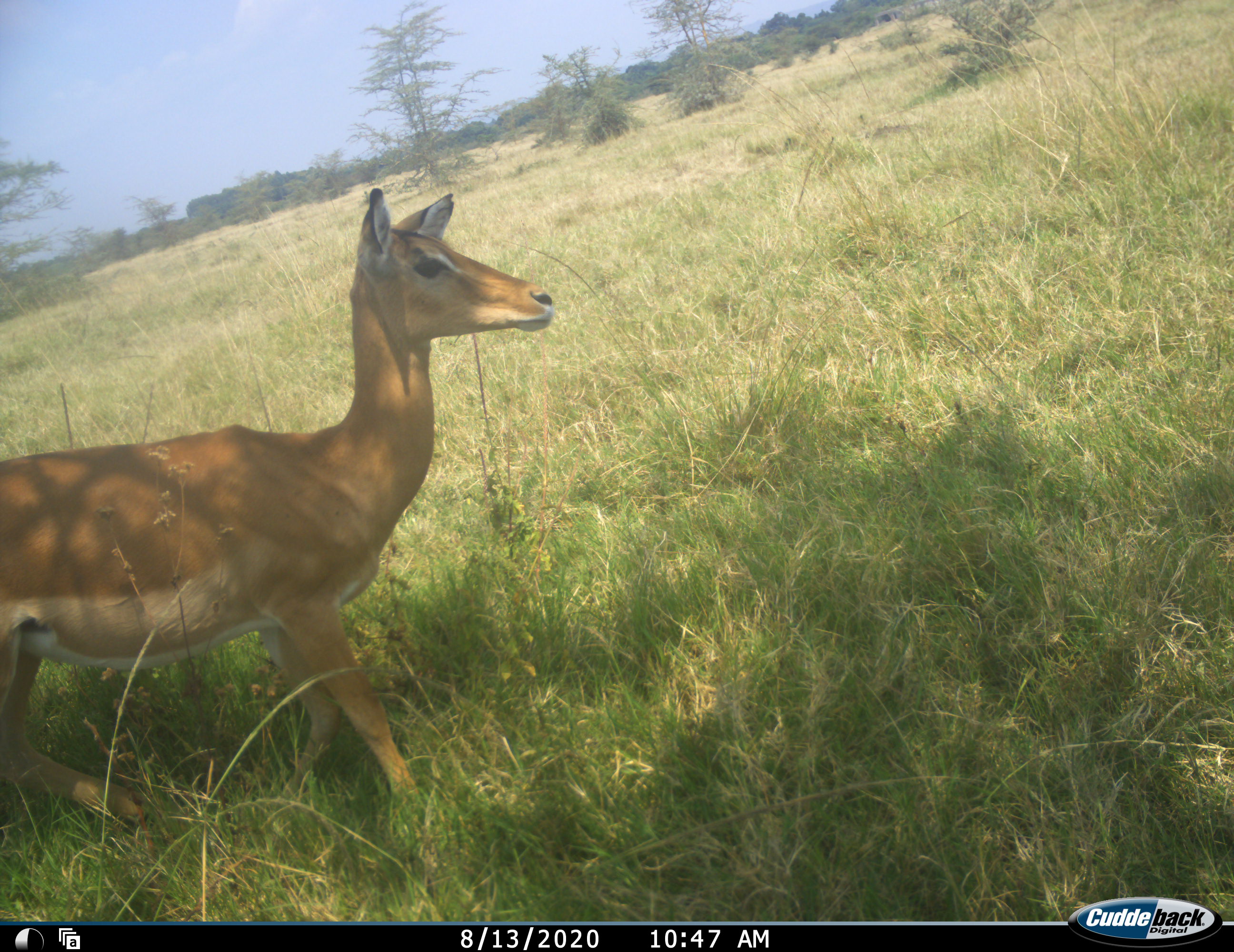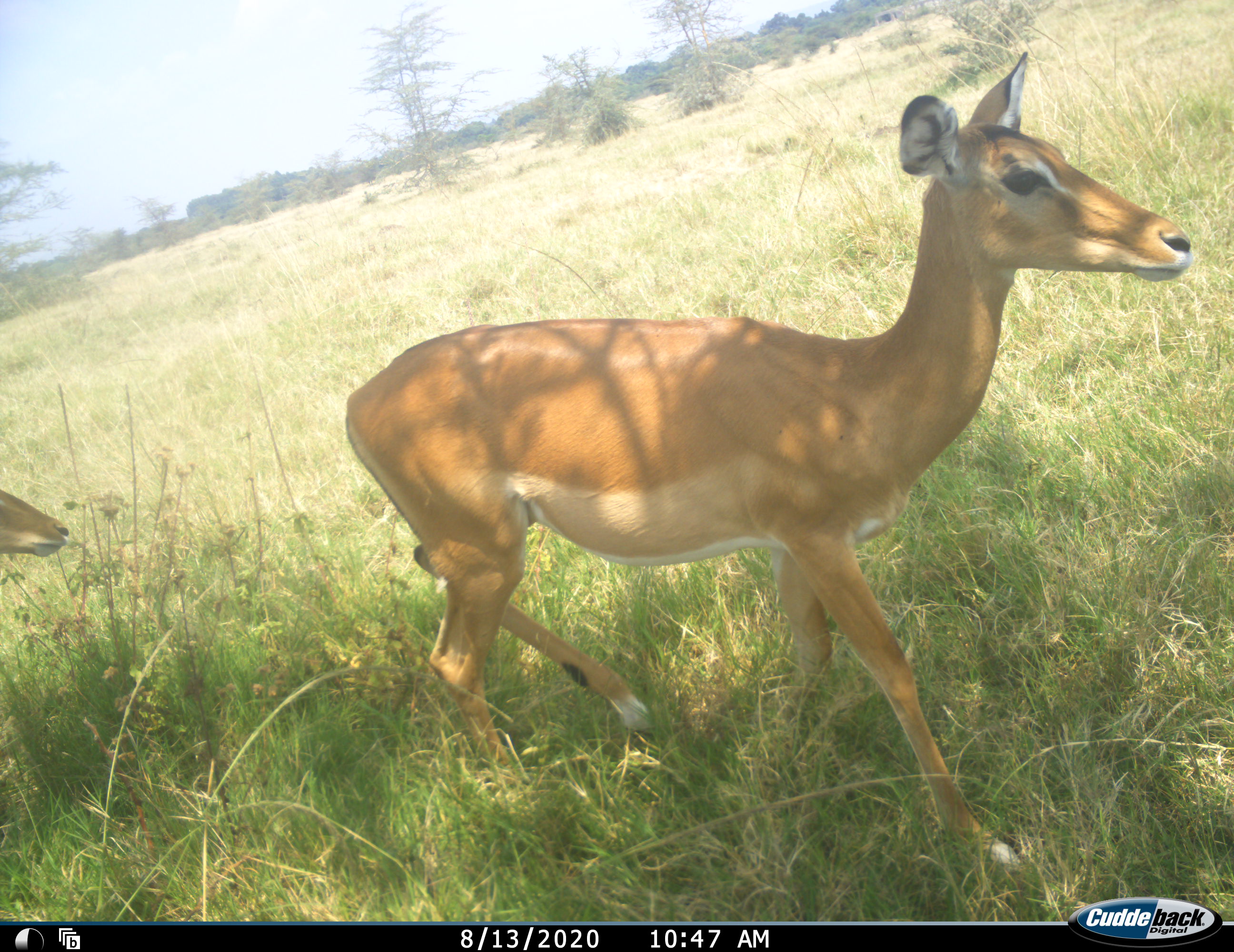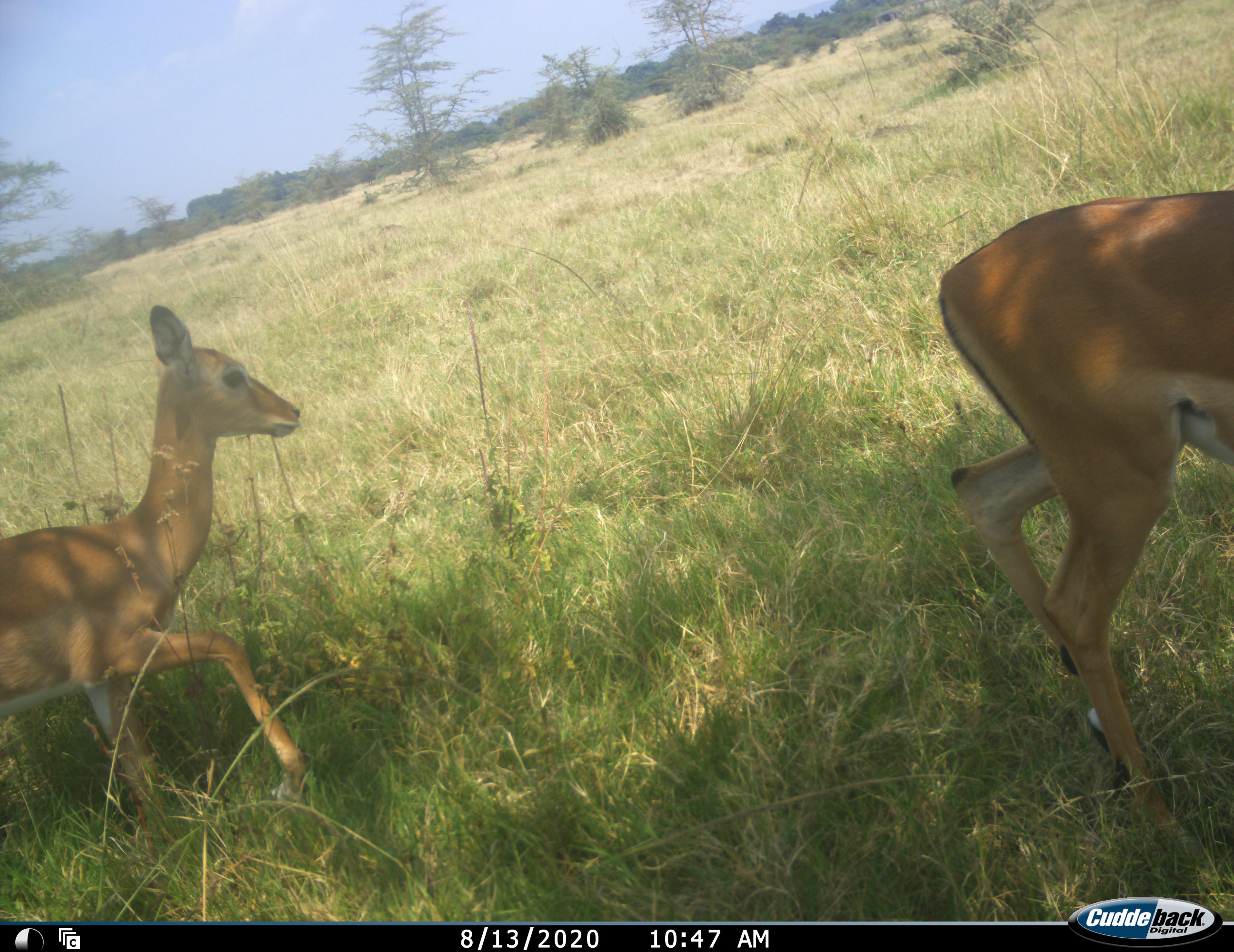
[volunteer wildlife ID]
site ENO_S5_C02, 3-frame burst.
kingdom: Animalia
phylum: Chordata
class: Mammalia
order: Artiodactyla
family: Bovidae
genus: Aepyceros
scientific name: Aepyceros melampus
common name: impala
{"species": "impala (Aepyceros melampus)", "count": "2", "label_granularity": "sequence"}